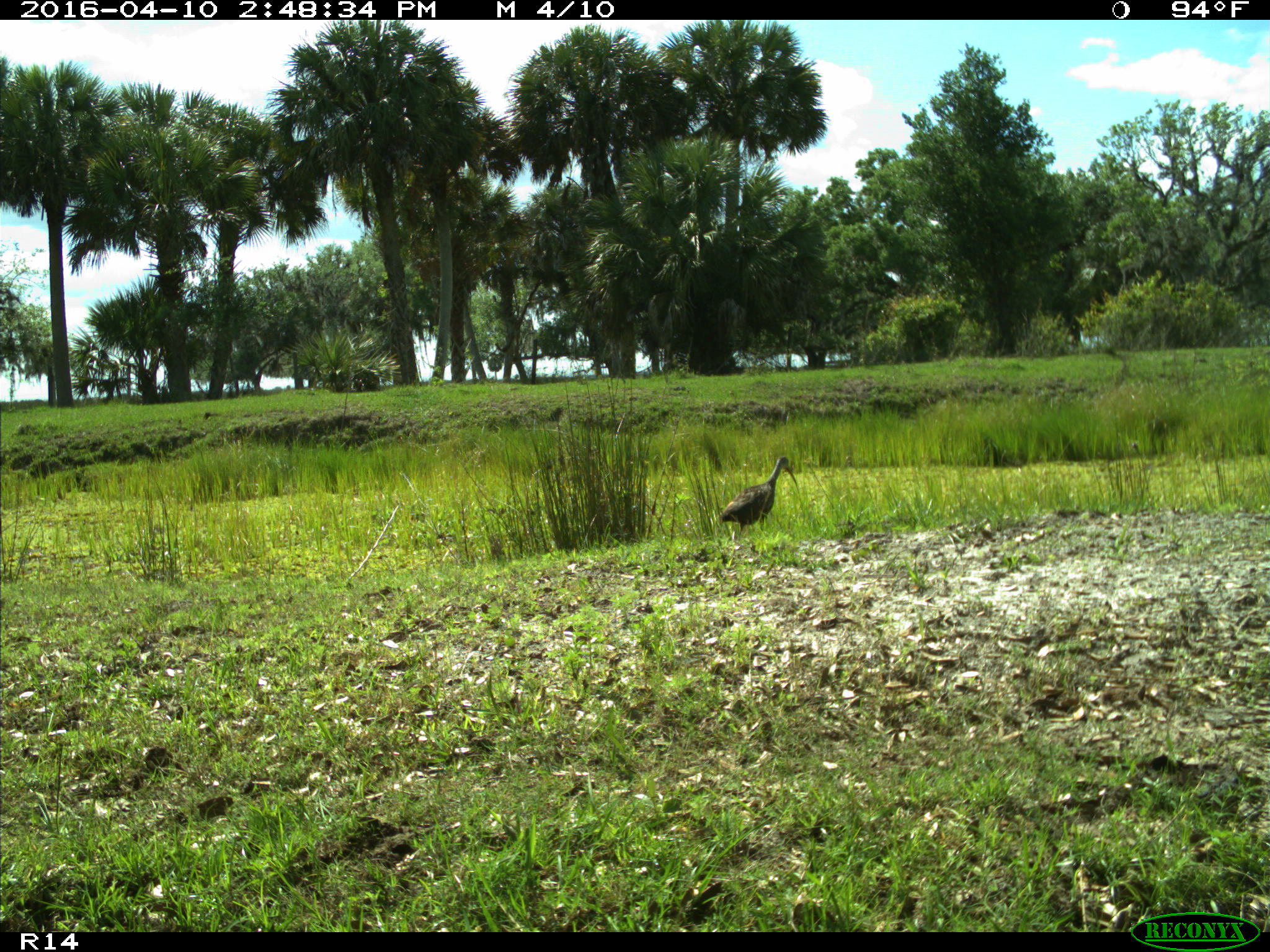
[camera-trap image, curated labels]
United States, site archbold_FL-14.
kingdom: Animalia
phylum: Chordata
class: Aves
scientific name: Aves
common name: birds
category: unidentified bird